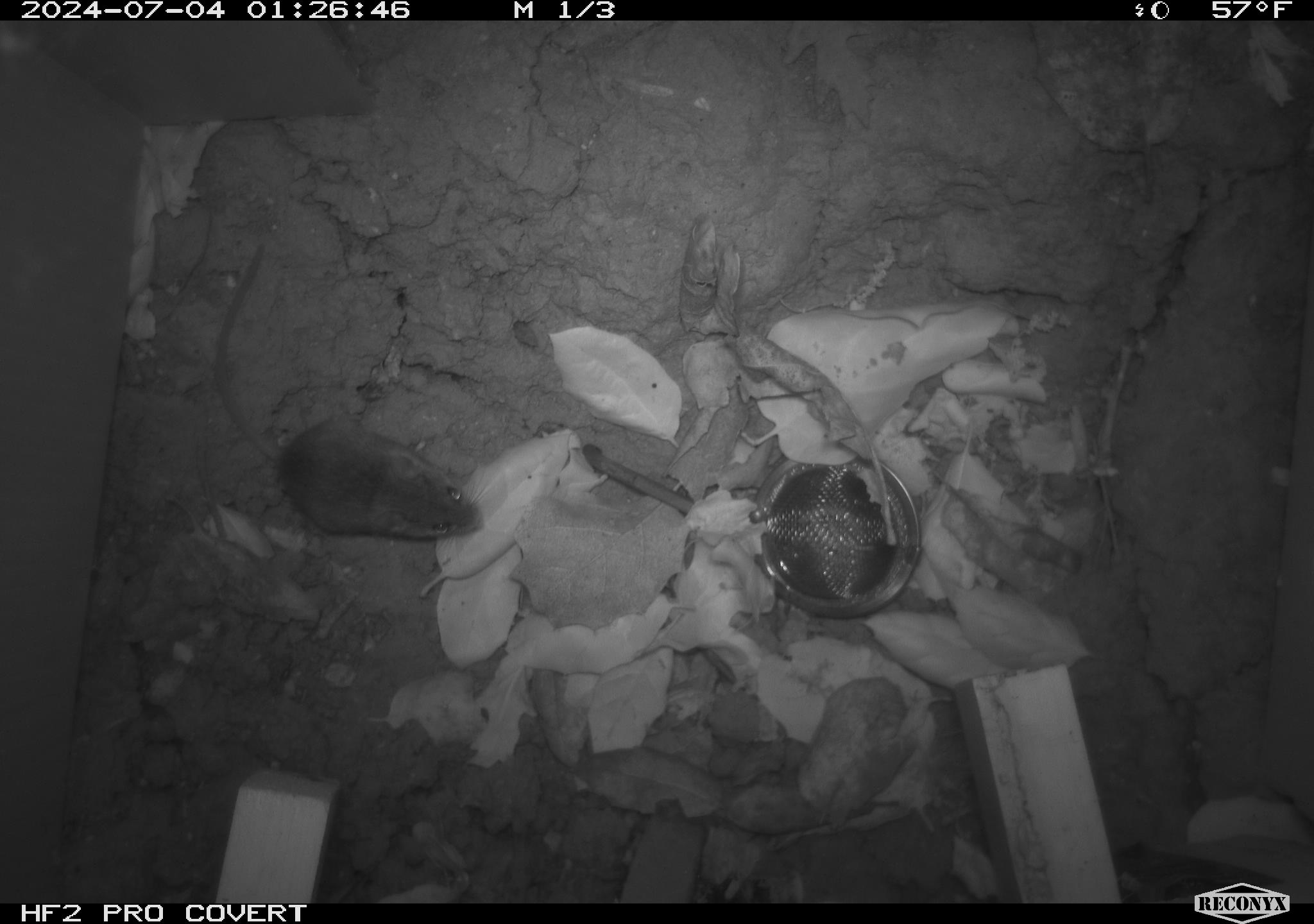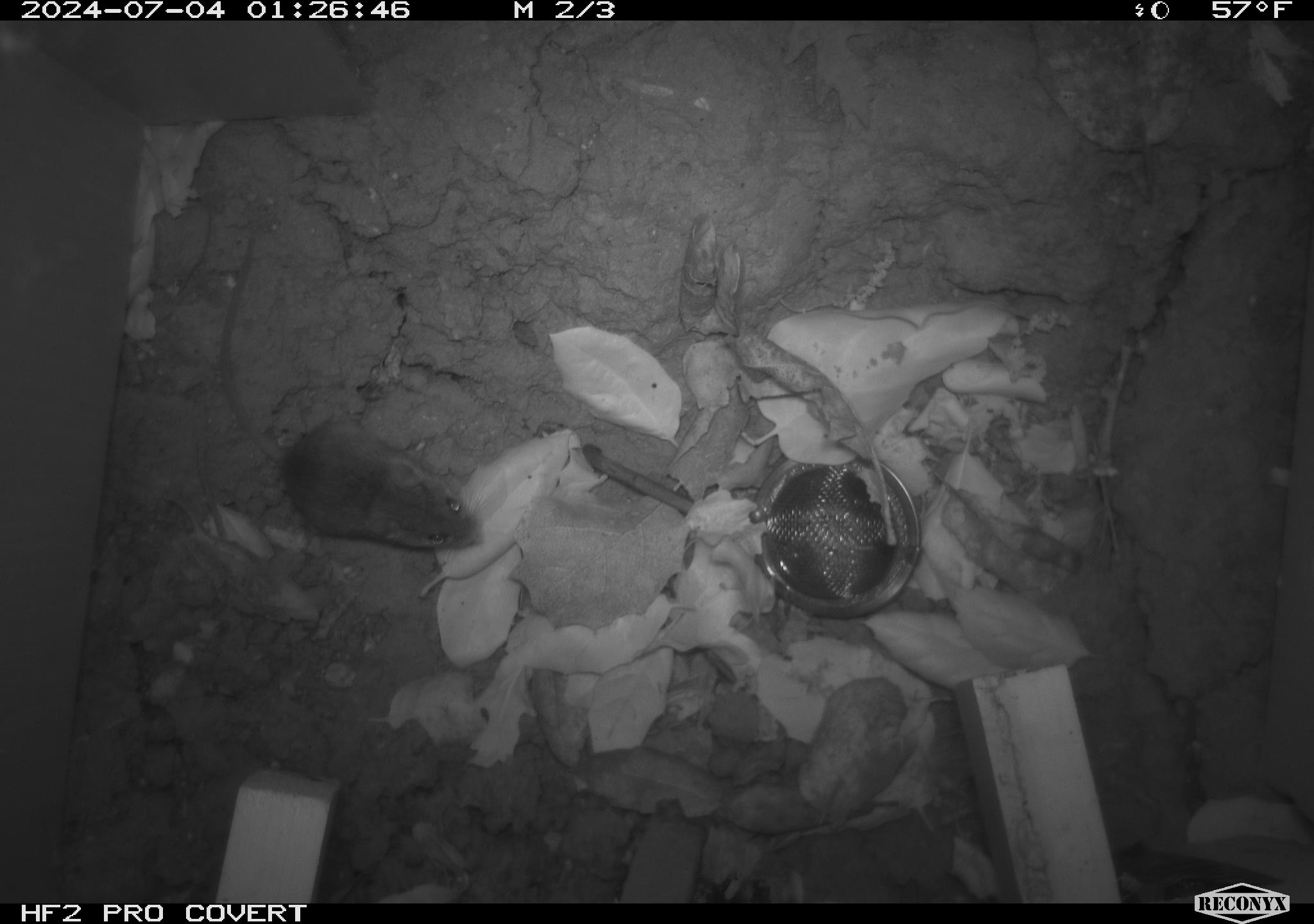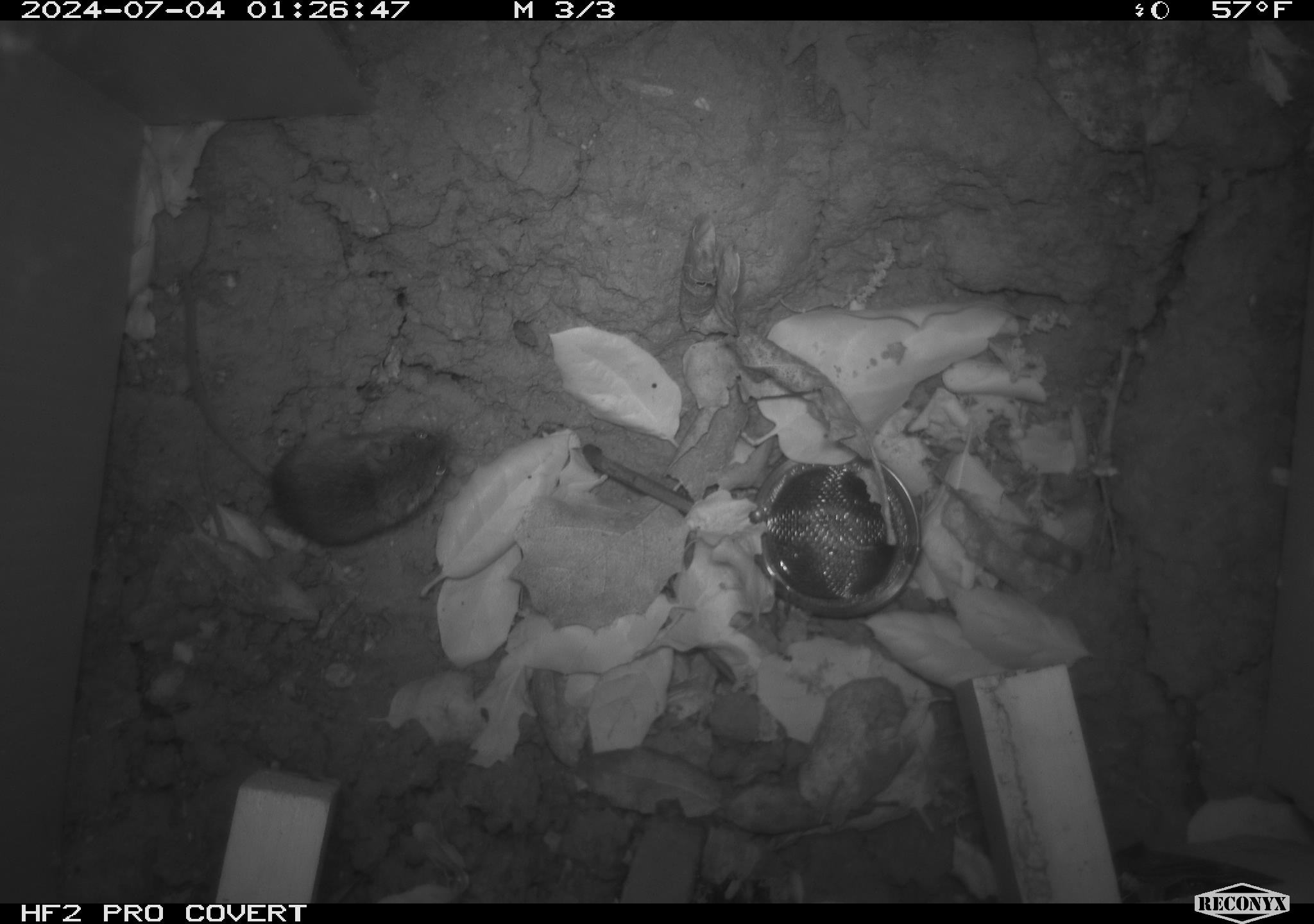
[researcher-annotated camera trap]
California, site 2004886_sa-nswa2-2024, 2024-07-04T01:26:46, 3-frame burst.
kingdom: Animalia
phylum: Chordata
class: Mammalia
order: Rodentia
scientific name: Rodentia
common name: rodent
Rodent (Rodentia).